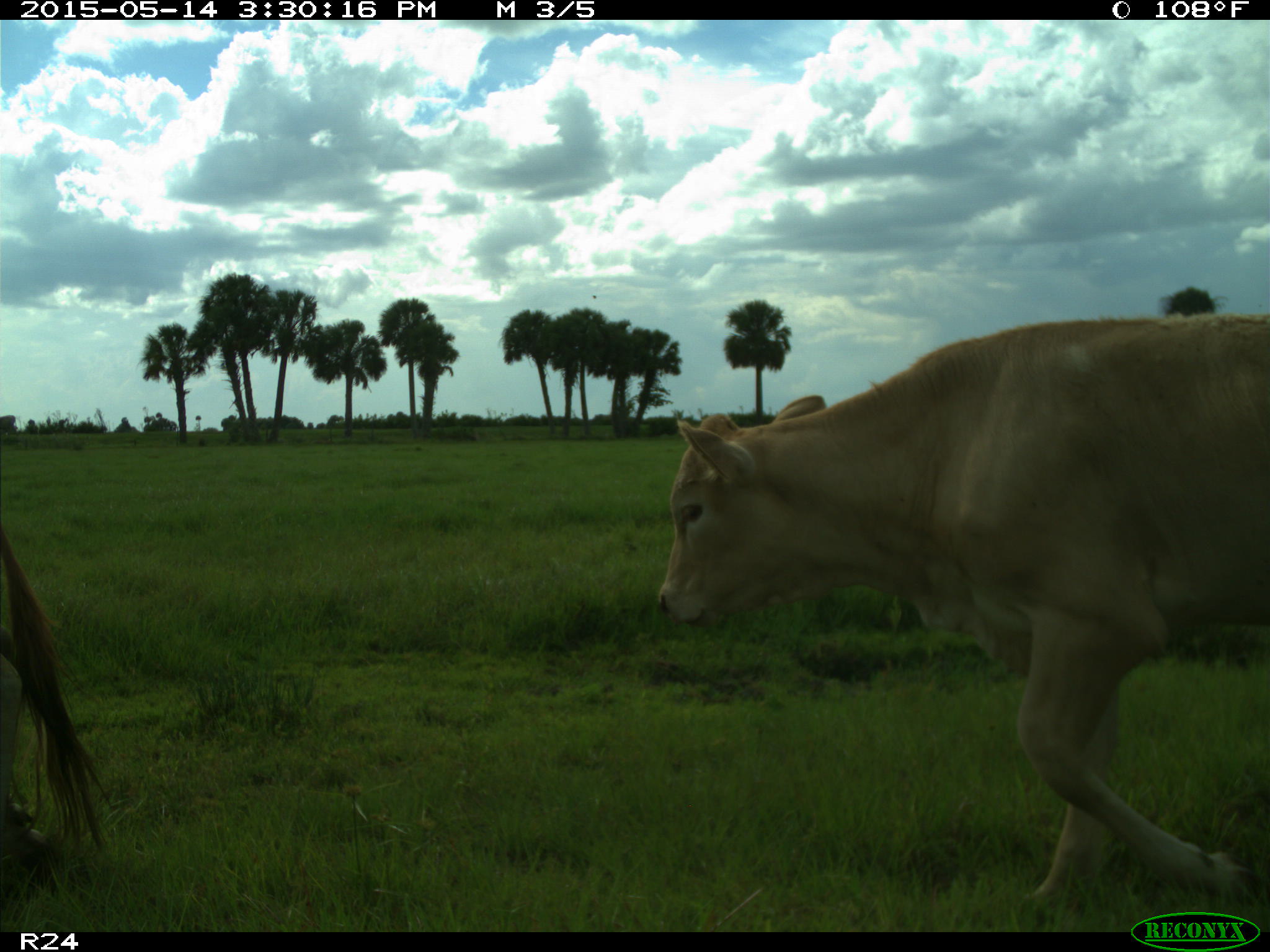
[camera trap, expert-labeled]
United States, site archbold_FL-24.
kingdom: Animalia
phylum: Chordata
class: Mammalia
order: Artiodactyla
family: Bovidae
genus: Bos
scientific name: Bos taurus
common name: domestic cow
Bos taurus (domestic cow).